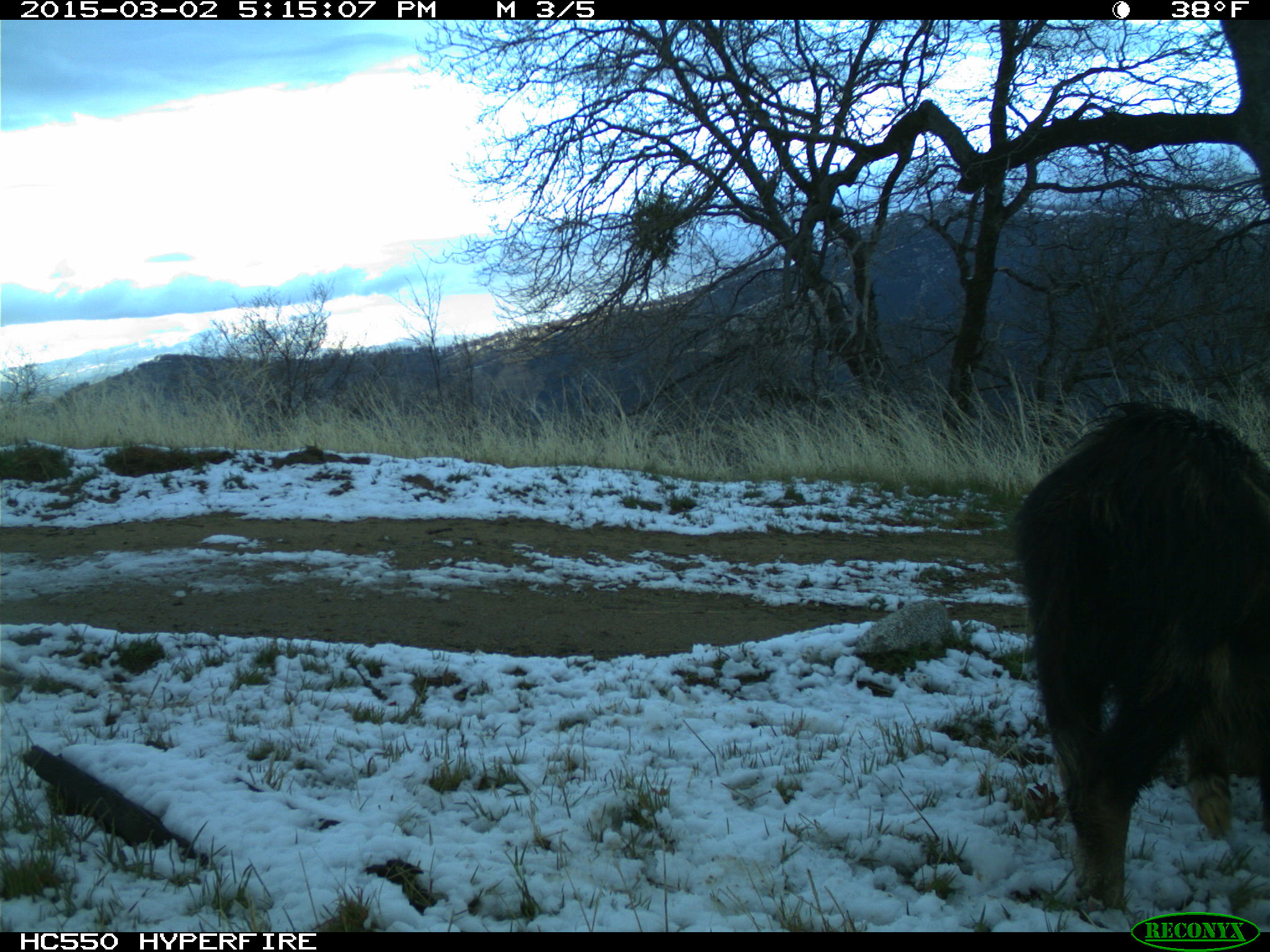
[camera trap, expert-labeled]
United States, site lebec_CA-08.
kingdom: Animalia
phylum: Chordata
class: Mammalia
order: Artiodactyla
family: Suidae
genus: Sus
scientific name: Sus scrofa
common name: wild boar